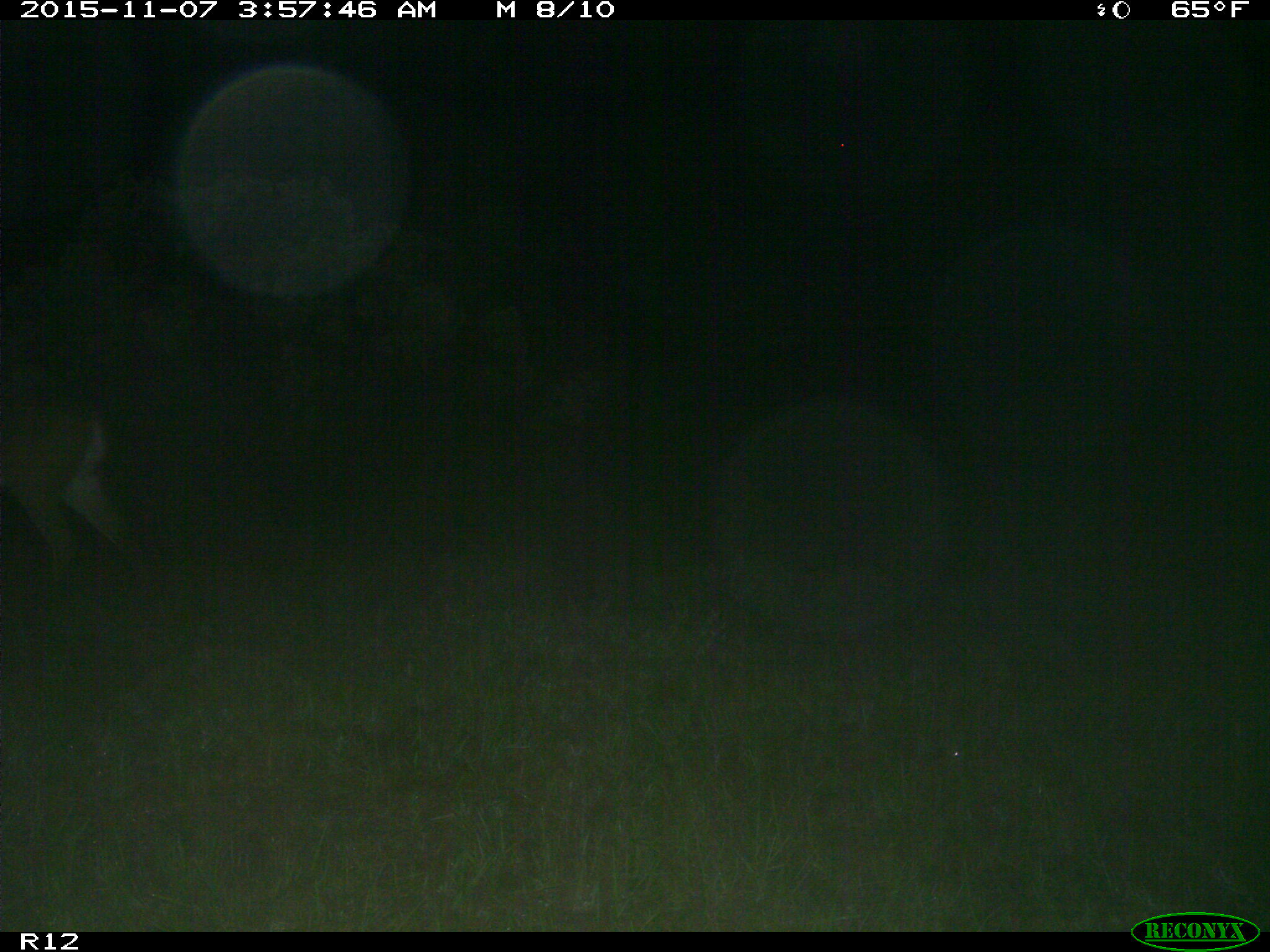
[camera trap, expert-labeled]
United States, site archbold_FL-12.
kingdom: Animalia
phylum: Chordata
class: Mammalia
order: Artiodactyla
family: Cervidae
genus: Odocoileus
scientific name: Odocoileus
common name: deer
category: unidentified deer